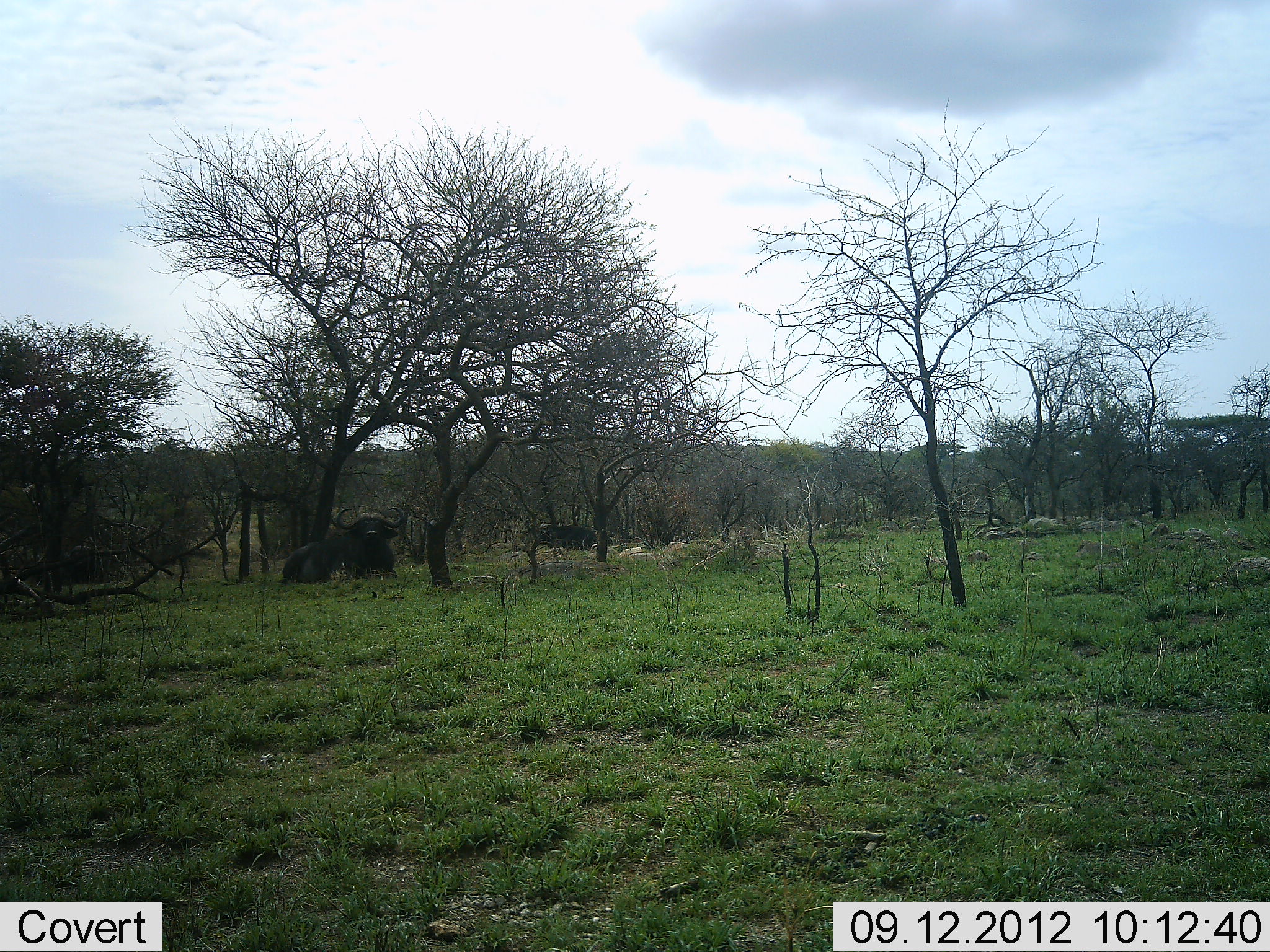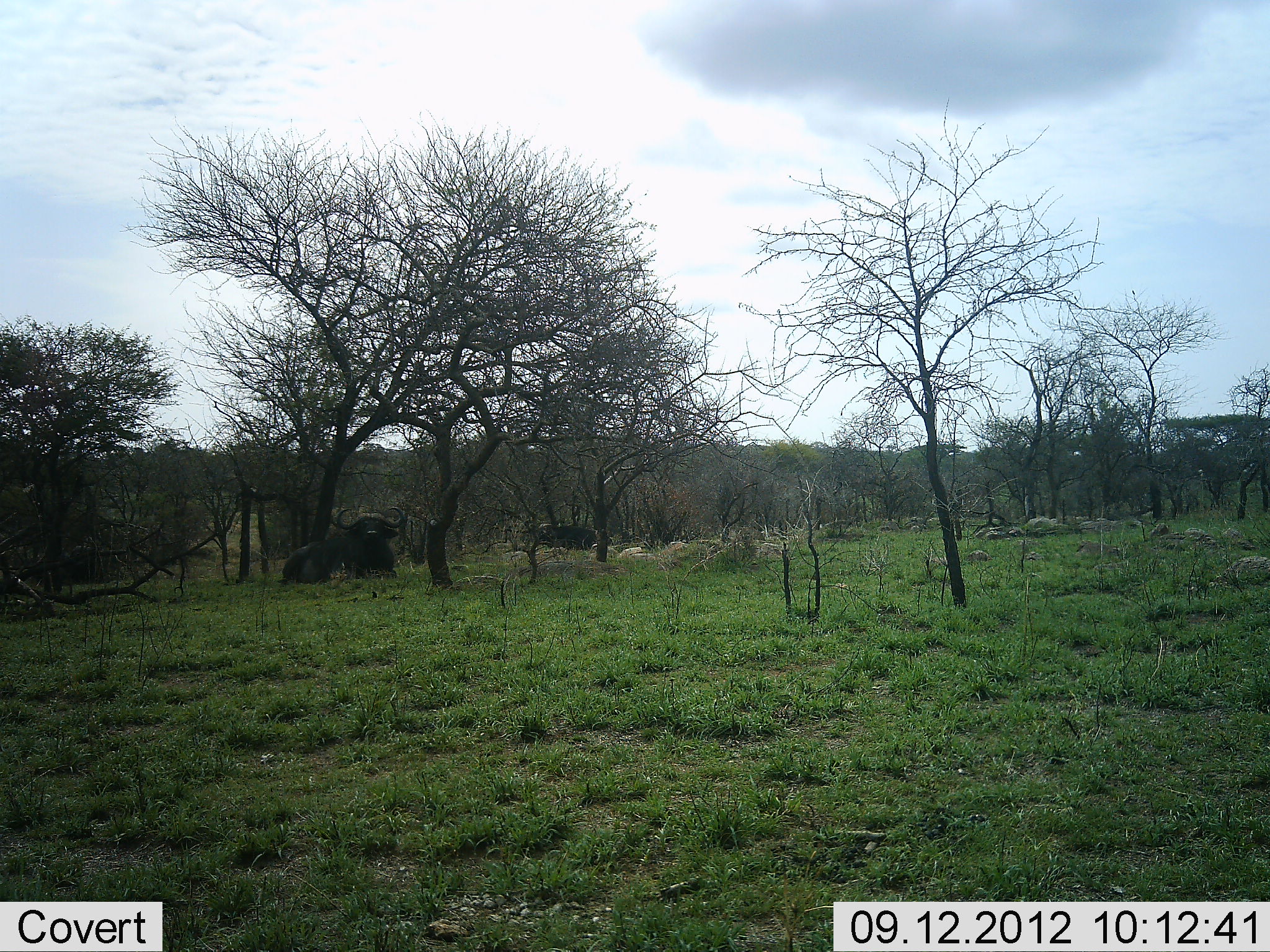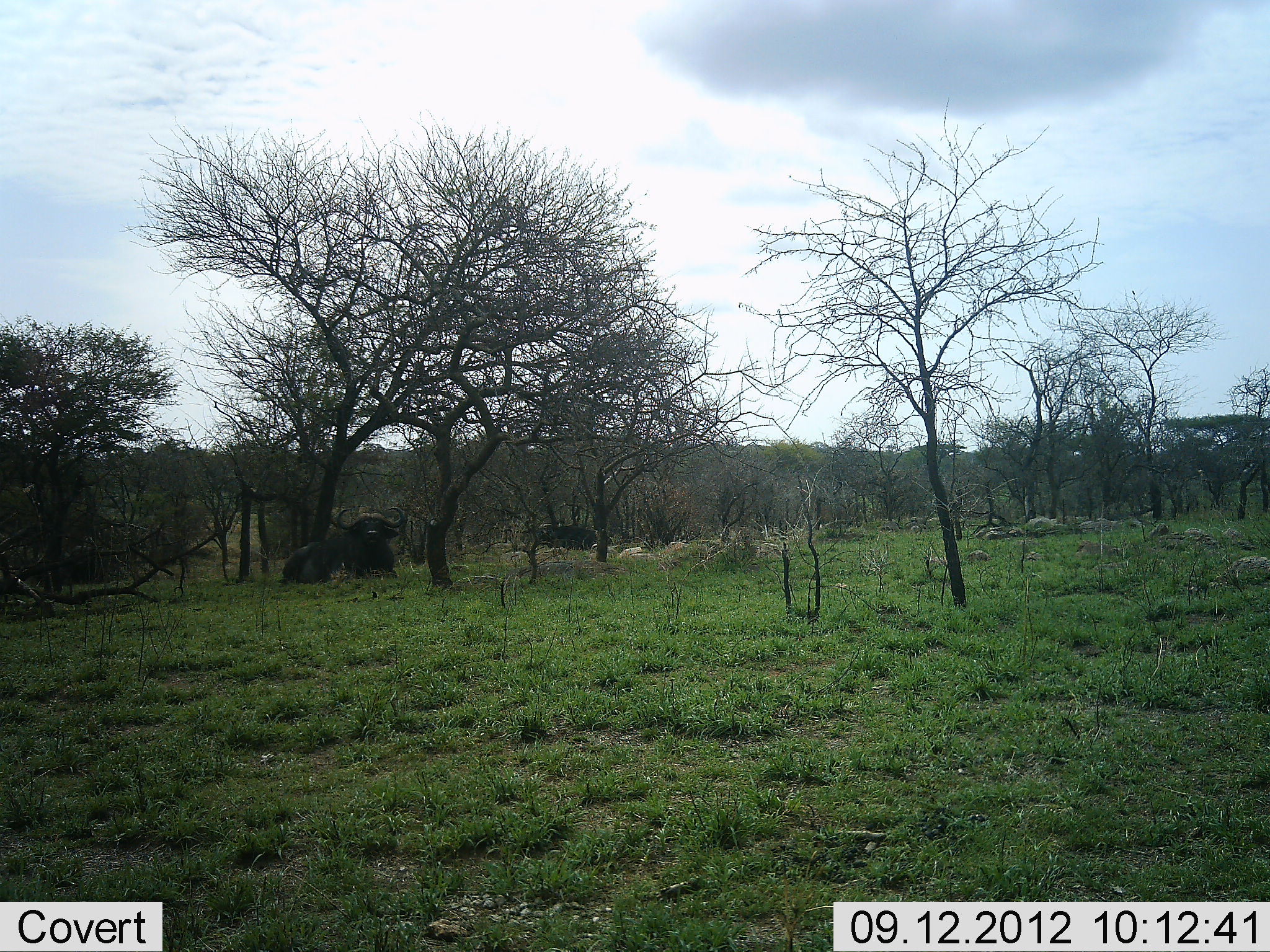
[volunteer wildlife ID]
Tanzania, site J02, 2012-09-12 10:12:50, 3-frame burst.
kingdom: Animalia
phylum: Chordata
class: Mammalia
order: Artiodactyla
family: Bovidae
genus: Syncerus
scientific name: Syncerus caffer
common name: cape buffalo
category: buffalo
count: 2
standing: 0%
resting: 100%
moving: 0%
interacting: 0%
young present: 0%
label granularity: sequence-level